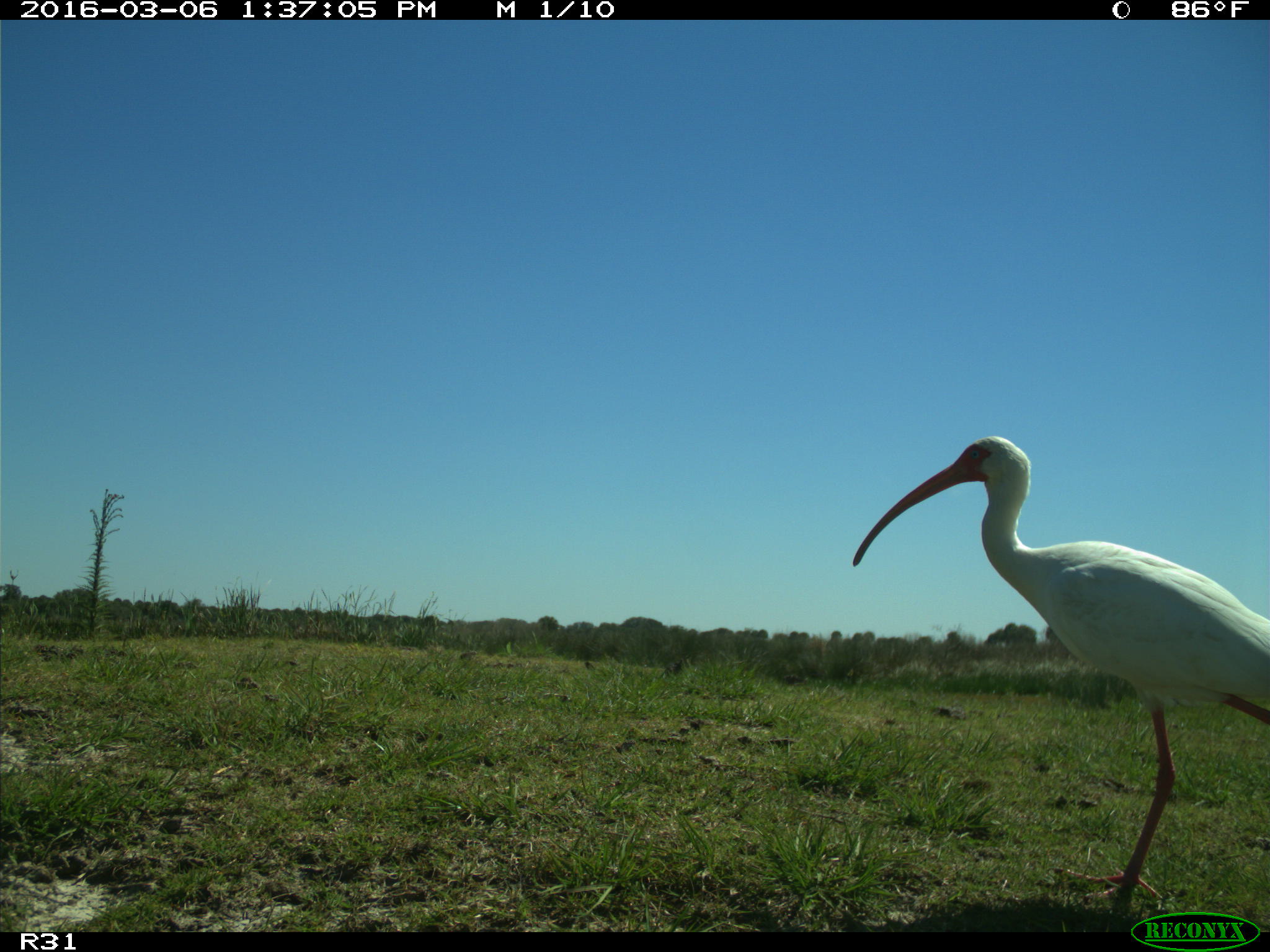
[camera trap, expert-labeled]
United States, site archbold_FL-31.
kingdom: Animalia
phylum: Chordata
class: Aves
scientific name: Aves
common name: birds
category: unidentified bird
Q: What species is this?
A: Unidentified bird (birds) (Aves).